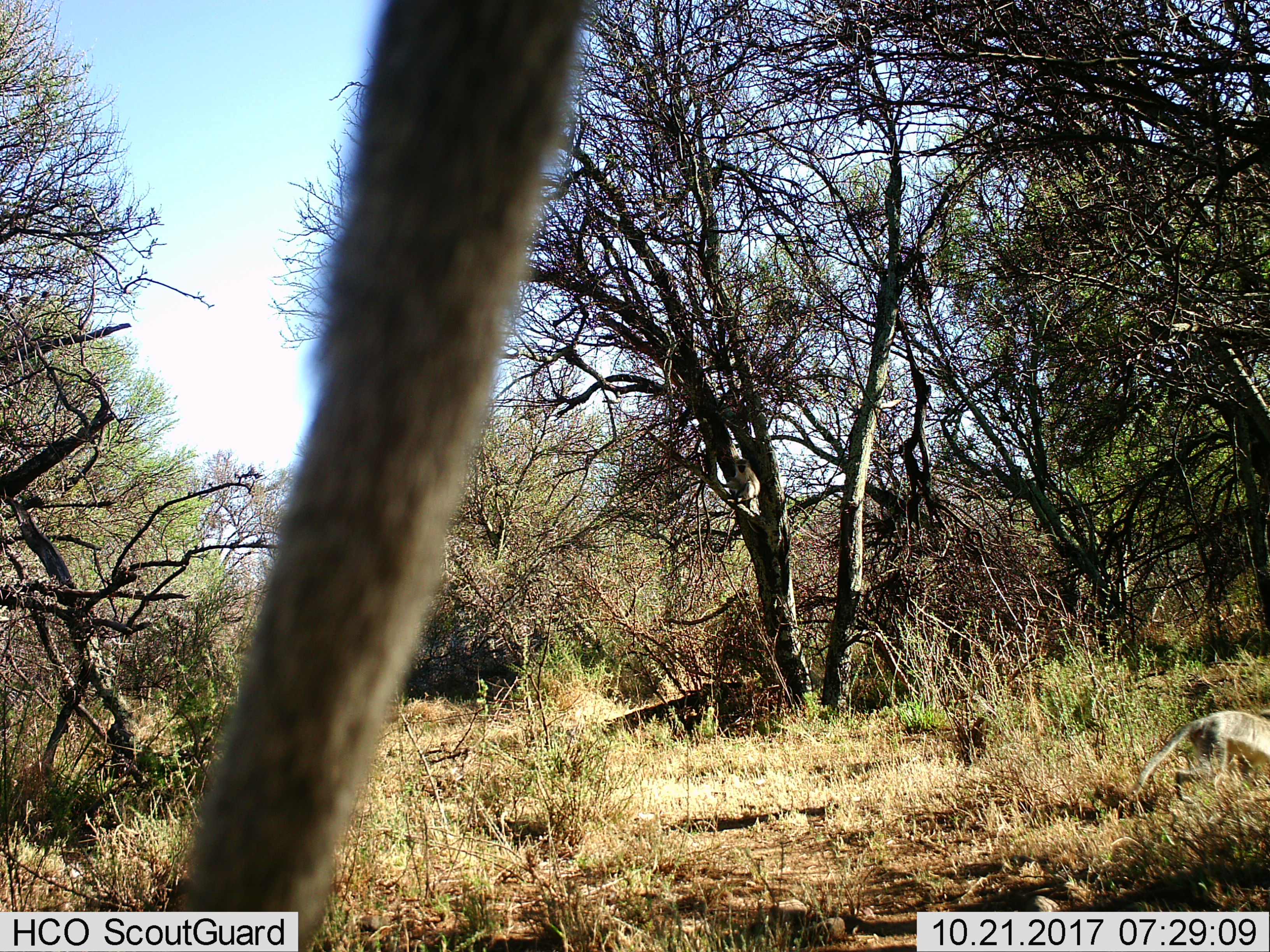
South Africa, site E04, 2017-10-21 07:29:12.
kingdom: Animalia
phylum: Chordata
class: Mammalia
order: Primates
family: Cercopithecidae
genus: Chlorocebus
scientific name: Chlorocebus pygerythrus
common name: vervet monkey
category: monkeyvervet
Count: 2.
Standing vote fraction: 25%.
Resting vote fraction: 0%.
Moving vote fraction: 100%.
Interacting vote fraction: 0%.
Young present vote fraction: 0%.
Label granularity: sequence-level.